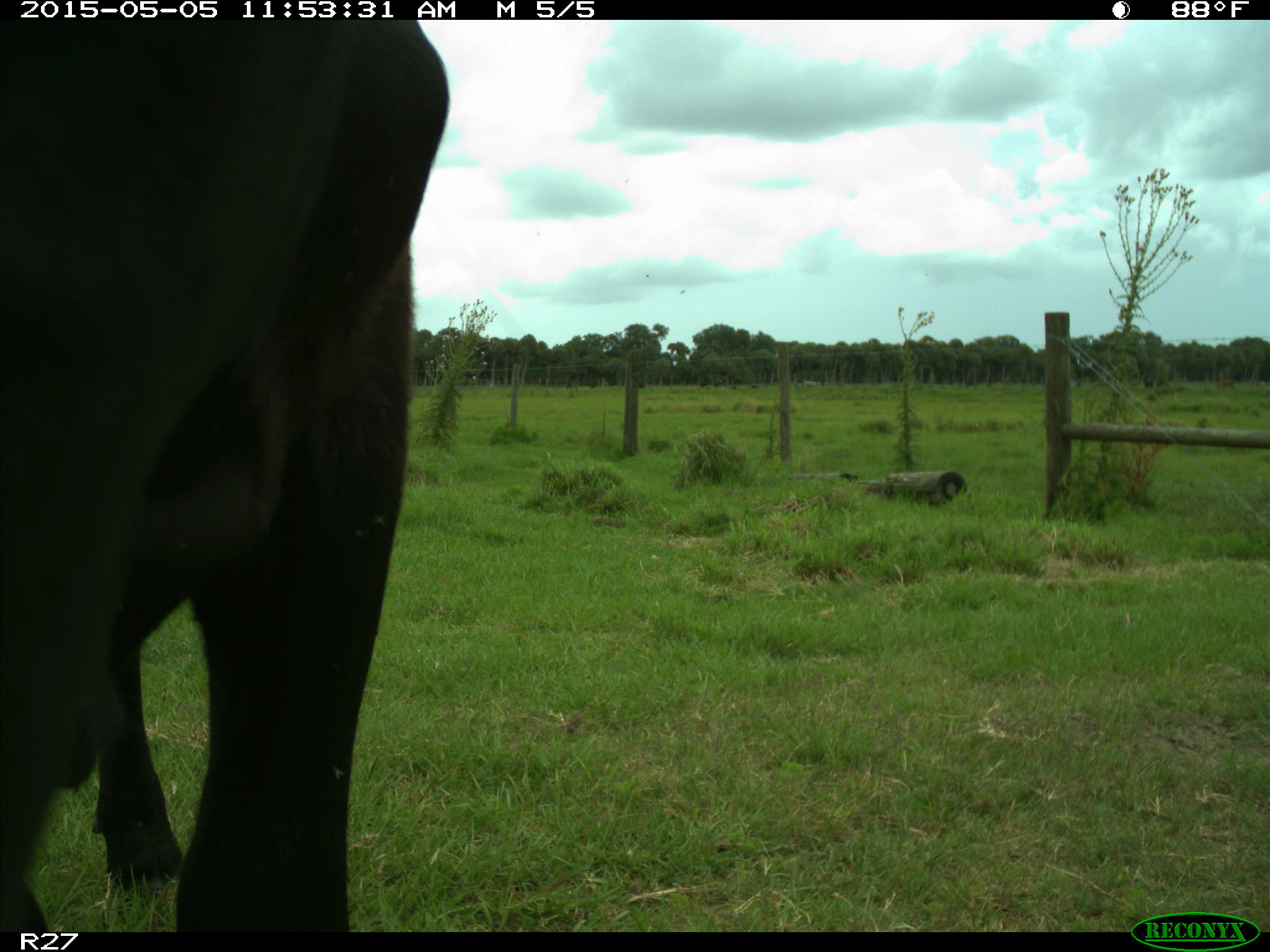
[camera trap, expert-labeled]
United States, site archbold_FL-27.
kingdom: Animalia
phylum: Chordata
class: Mammalia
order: Artiodactyla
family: Bovidae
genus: Bos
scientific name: Bos taurus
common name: domestic cow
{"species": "Bos taurus (domestic cow)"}